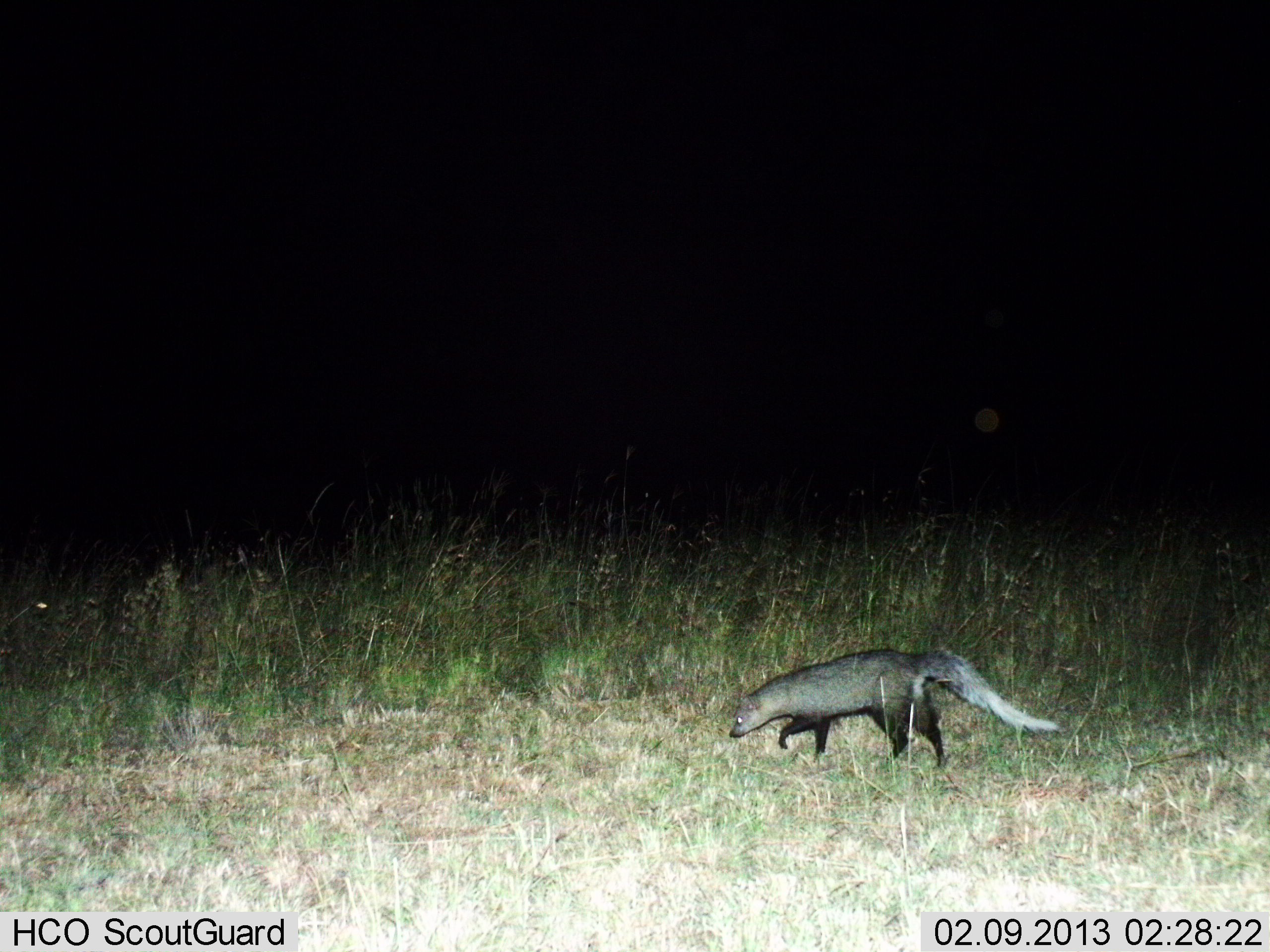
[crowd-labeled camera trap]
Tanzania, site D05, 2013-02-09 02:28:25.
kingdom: Animalia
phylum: Chordata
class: Mammalia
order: Carnivora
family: Herpestidae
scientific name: Herpestidae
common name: mongoose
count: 1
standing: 0%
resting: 0%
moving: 100%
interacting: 0%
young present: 0%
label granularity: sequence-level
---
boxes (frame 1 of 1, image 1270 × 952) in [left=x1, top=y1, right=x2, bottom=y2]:
animal: [left=729, top=646, right=1062, bottom=770]